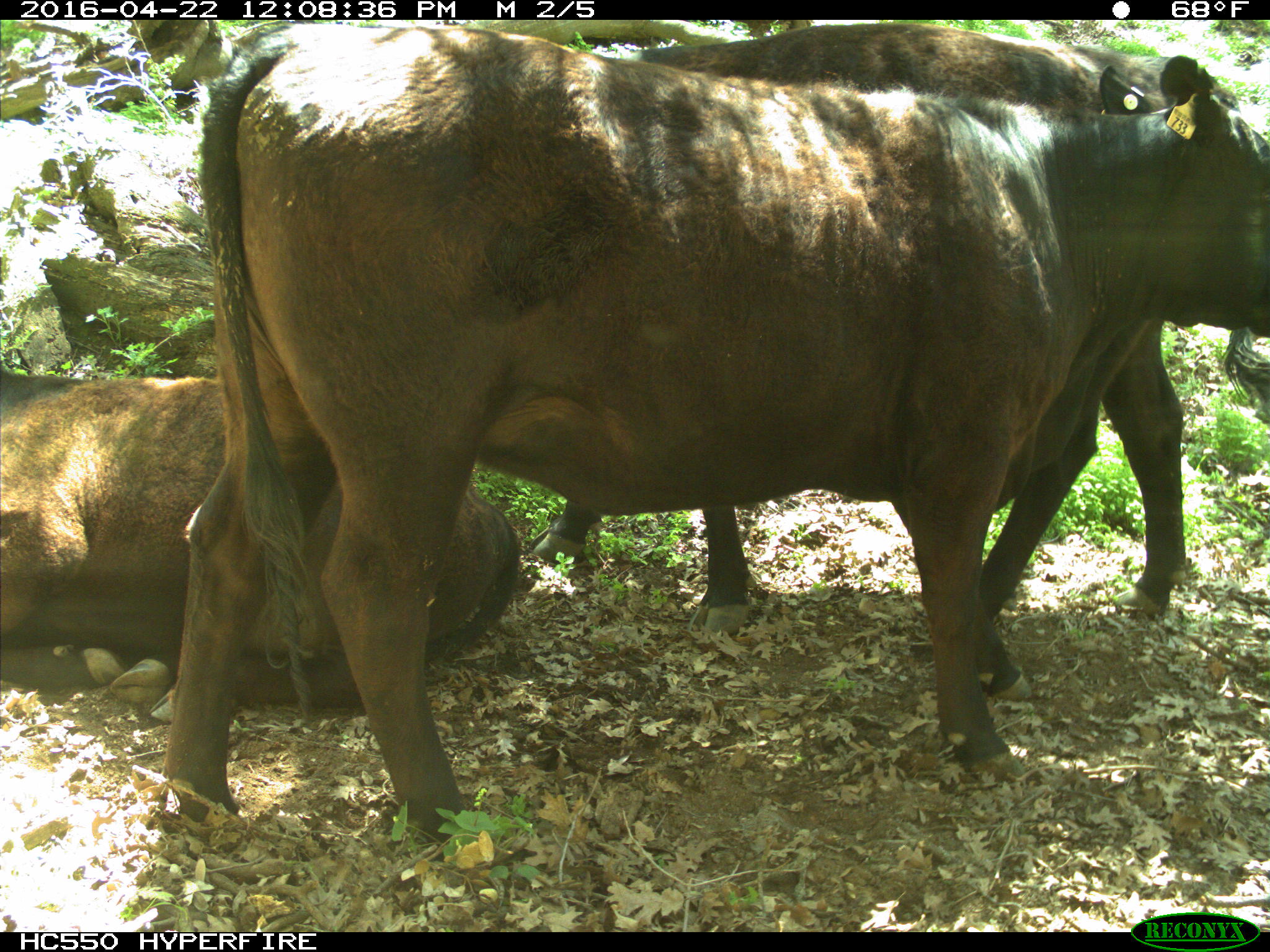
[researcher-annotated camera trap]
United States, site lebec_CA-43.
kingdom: Animalia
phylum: Chordata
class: Mammalia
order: Artiodactyla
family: Bovidae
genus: Bos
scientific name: Bos taurus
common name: domestic cow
Bos taurus (domestic cow).